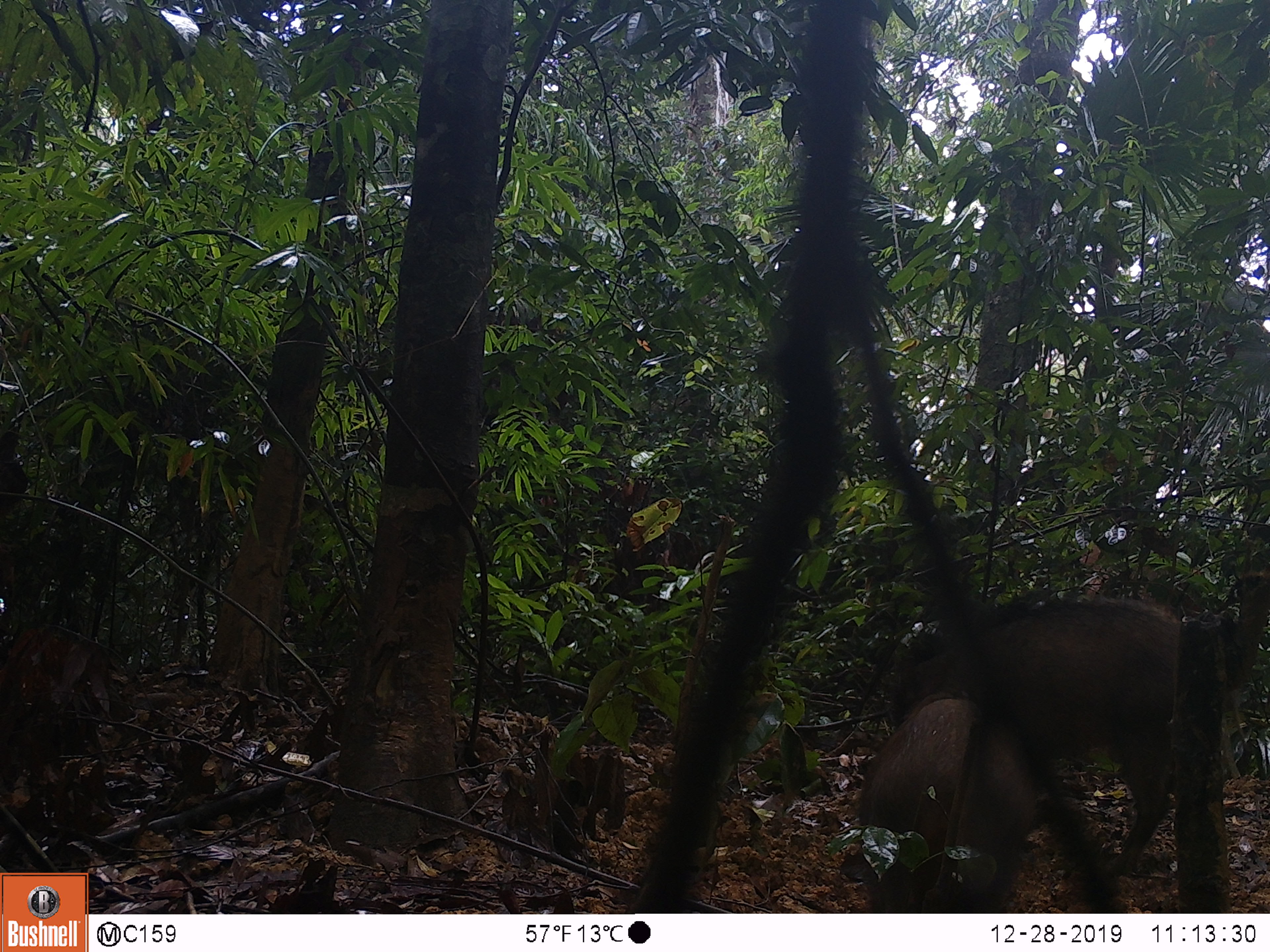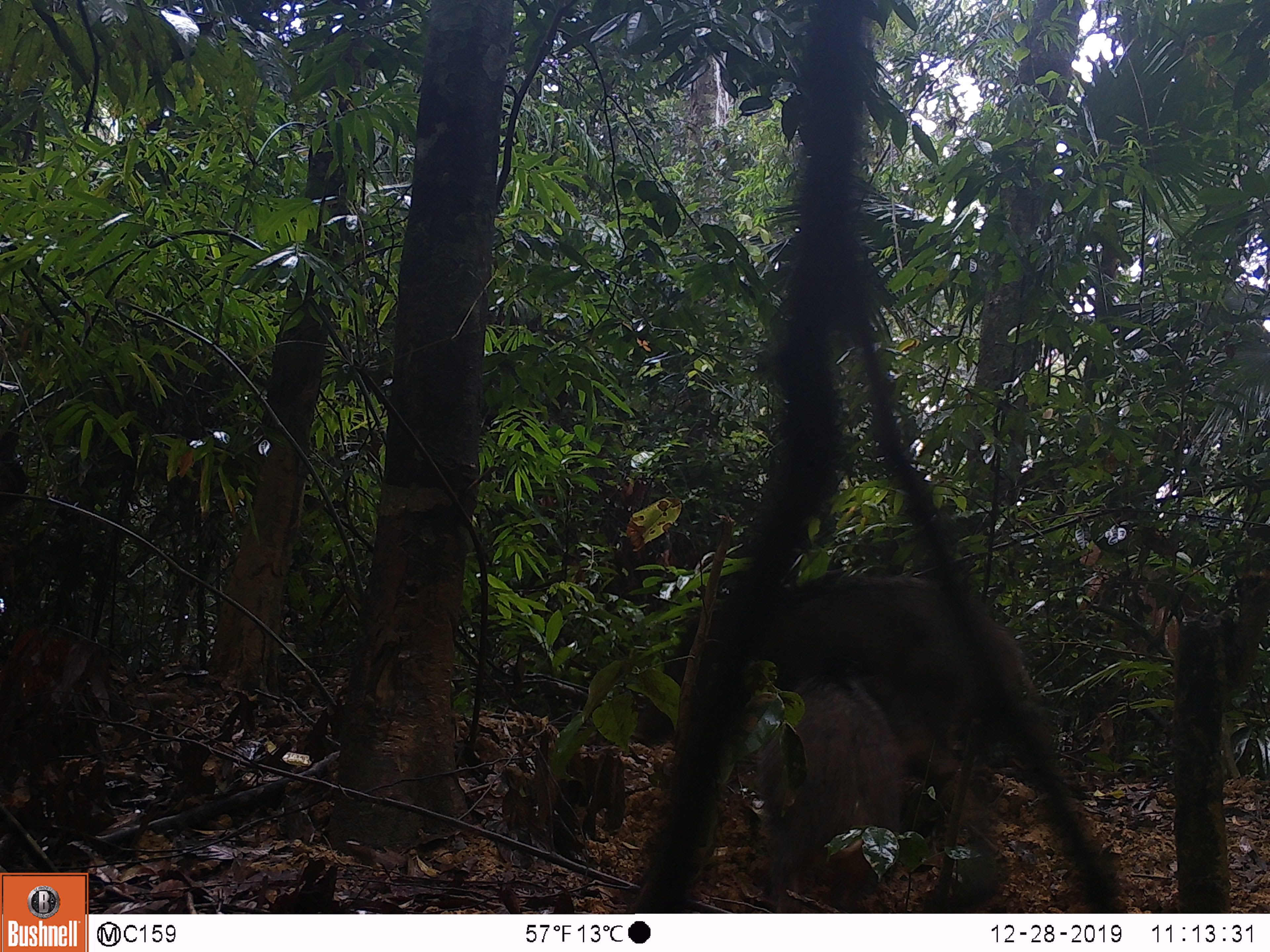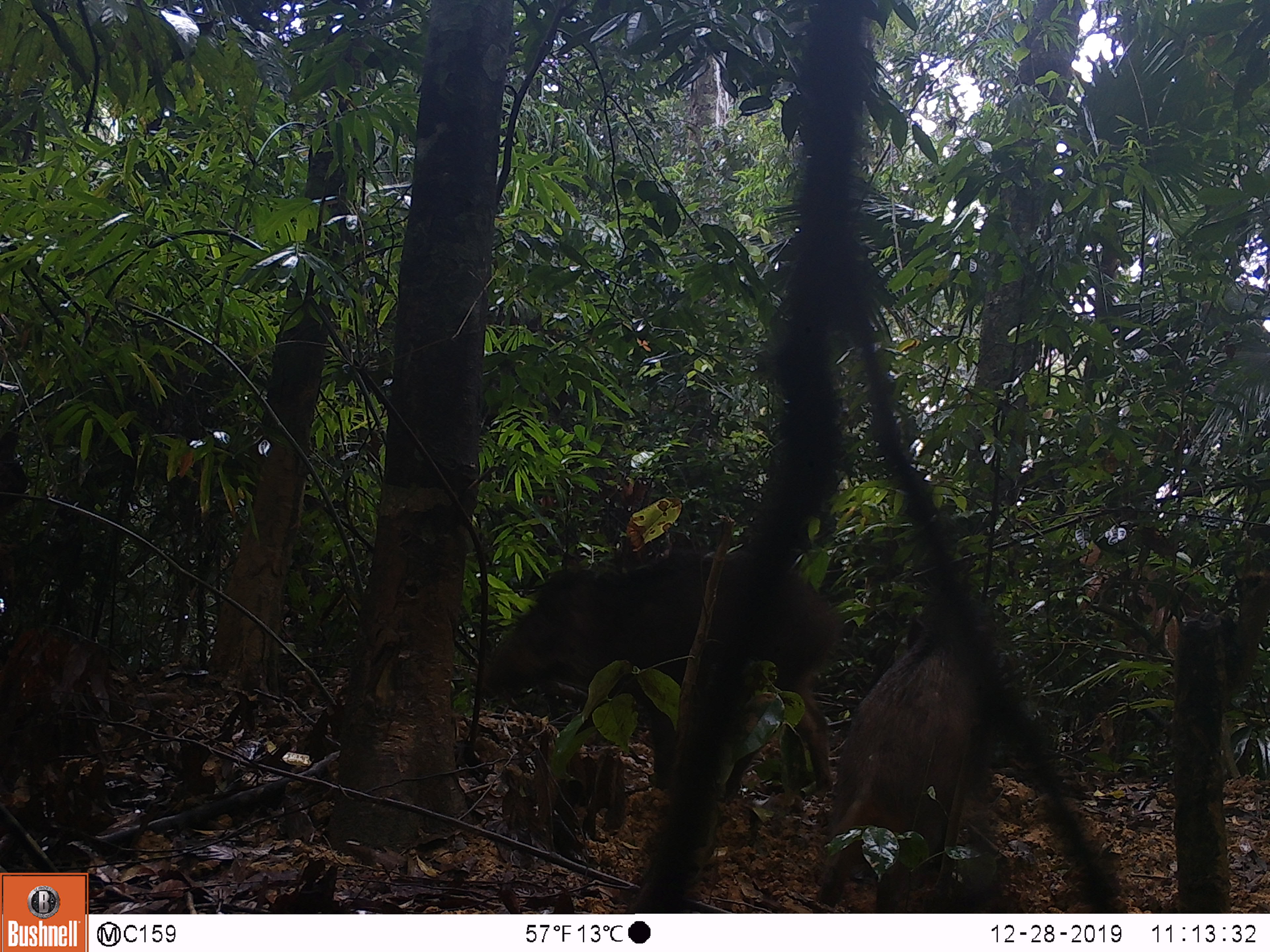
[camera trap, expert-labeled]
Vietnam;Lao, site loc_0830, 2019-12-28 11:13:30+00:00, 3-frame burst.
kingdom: Animalia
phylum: Chordata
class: Mammalia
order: Artiodactyla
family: Suidae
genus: Sus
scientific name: Sus scrofa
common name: eurasian wild pig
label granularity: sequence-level